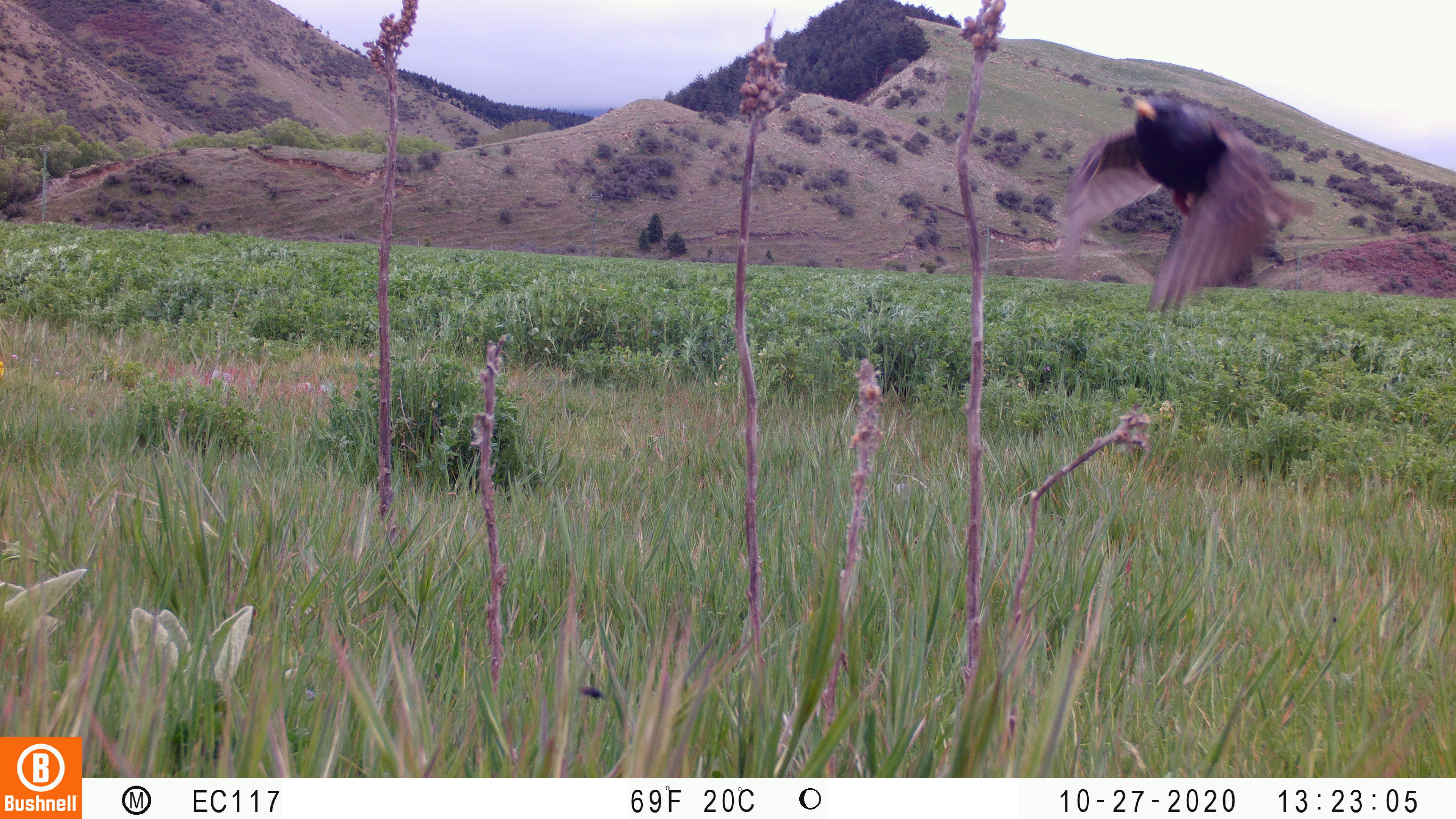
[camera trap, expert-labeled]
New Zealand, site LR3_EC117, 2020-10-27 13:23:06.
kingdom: Animalia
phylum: Chordata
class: Aves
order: Passeriformes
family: Sturnidae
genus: Sturnus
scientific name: Sturnus vulgaris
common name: european starling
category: starling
Starling (european starling) (Sturnus vulgaris).